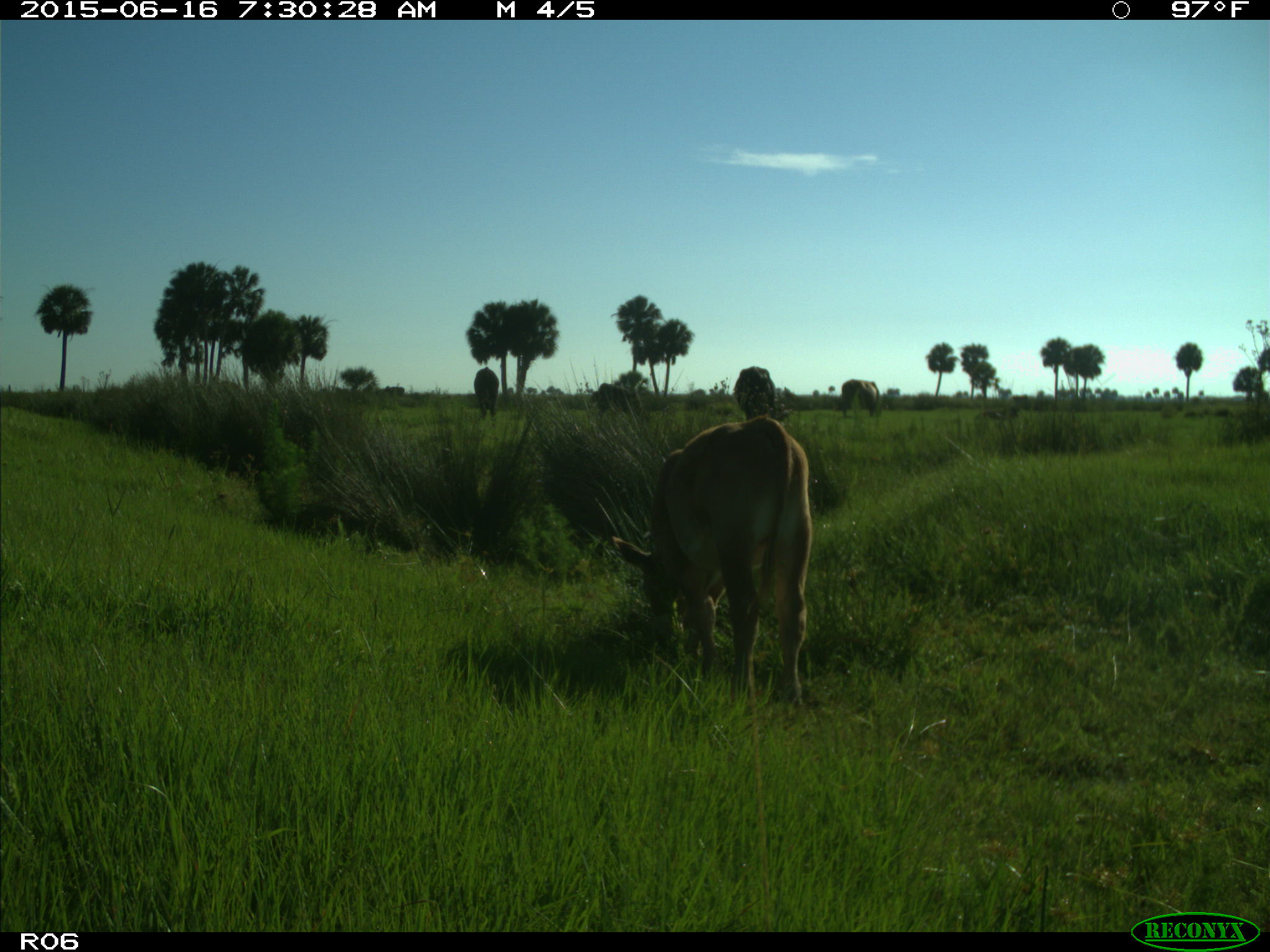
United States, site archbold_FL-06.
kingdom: Animalia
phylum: Chordata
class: Mammalia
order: Artiodactyla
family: Bovidae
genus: Bos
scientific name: Bos taurus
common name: domestic cow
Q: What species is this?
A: Bos taurus (domestic cow).